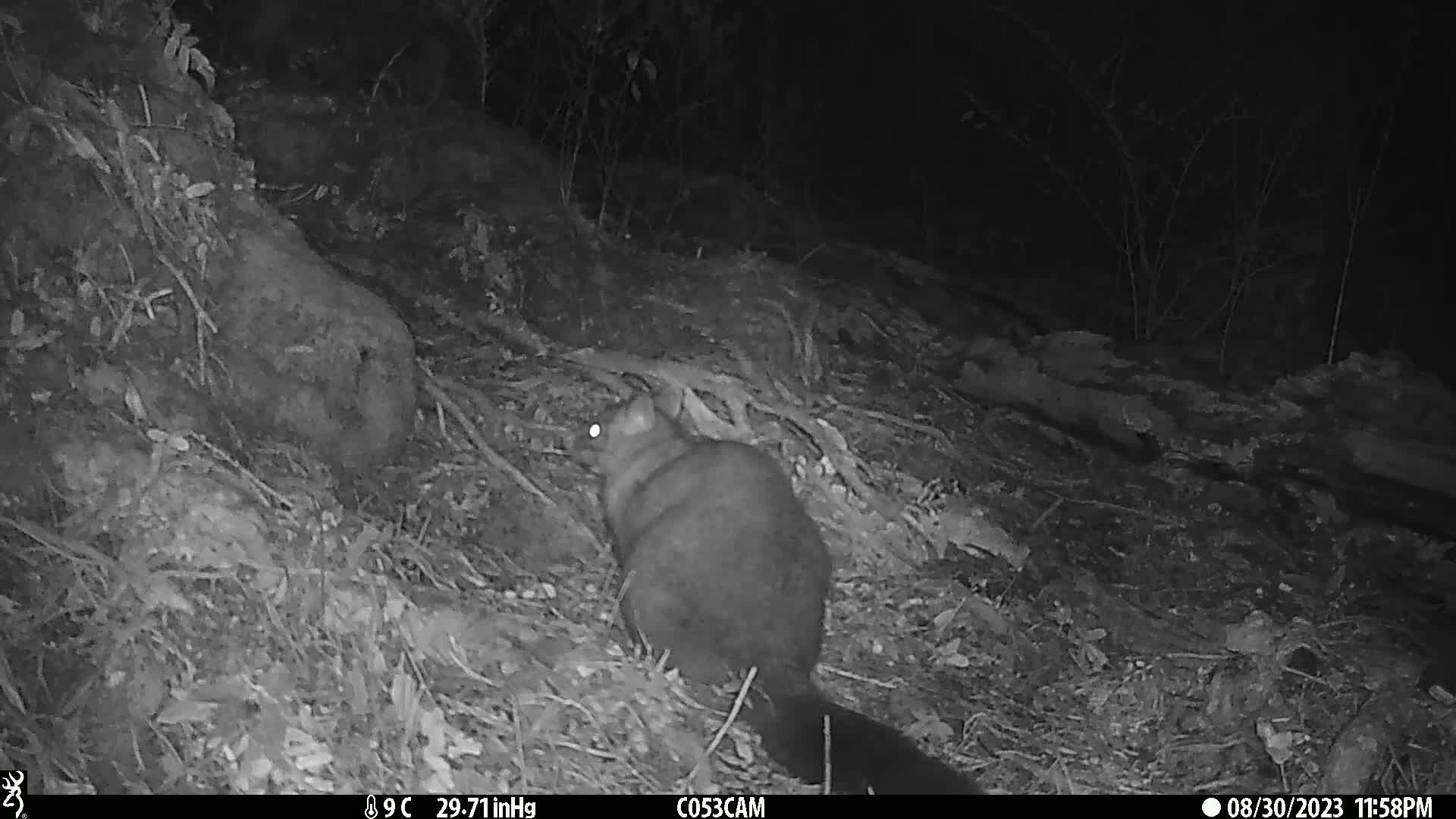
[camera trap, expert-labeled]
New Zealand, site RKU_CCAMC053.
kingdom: Animalia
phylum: Chordata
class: Mammalia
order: Diprotodontia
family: Phalangeridae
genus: Trichosurus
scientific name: Trichosurus vulpecula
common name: common brushtail possum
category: possum